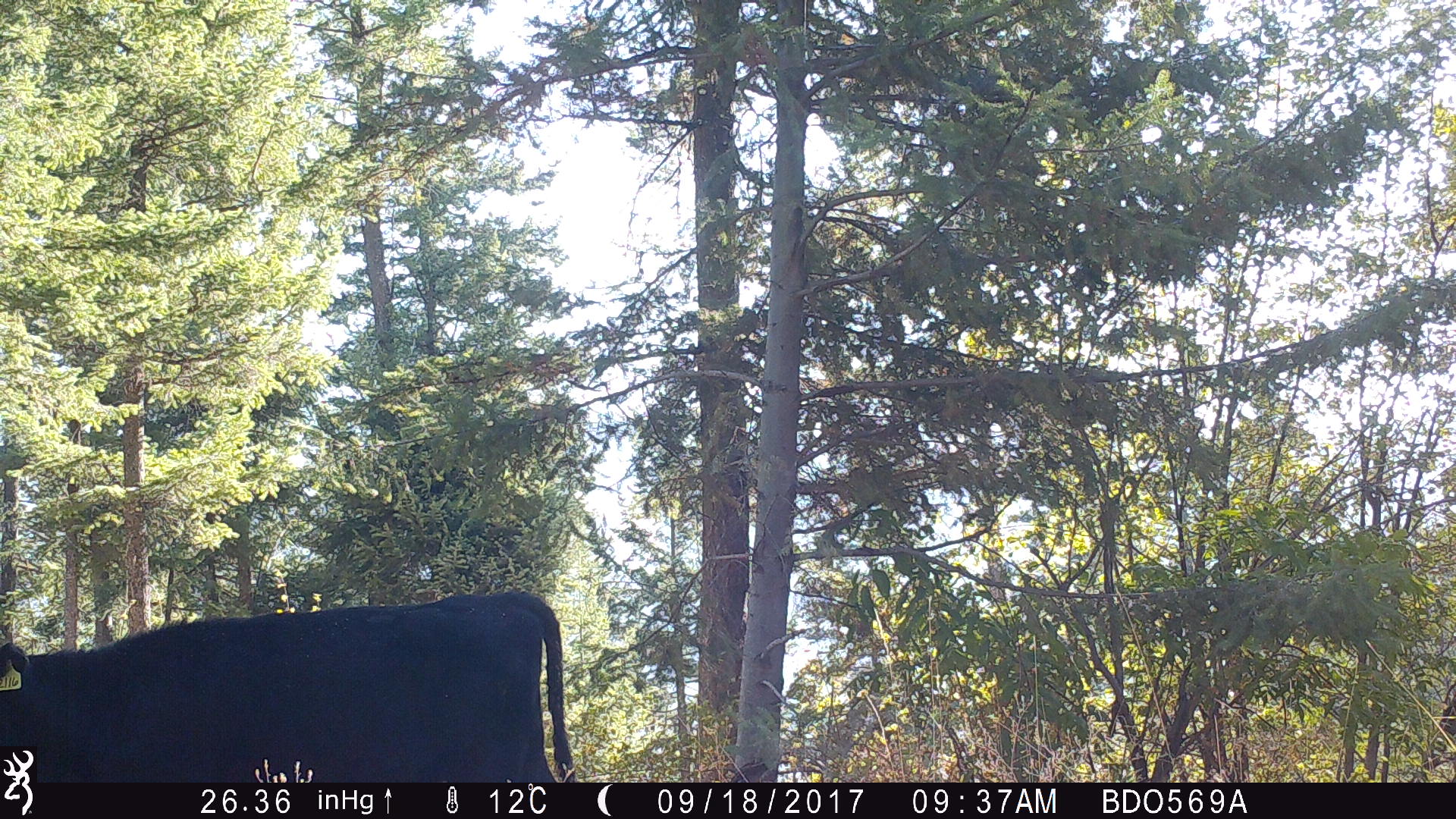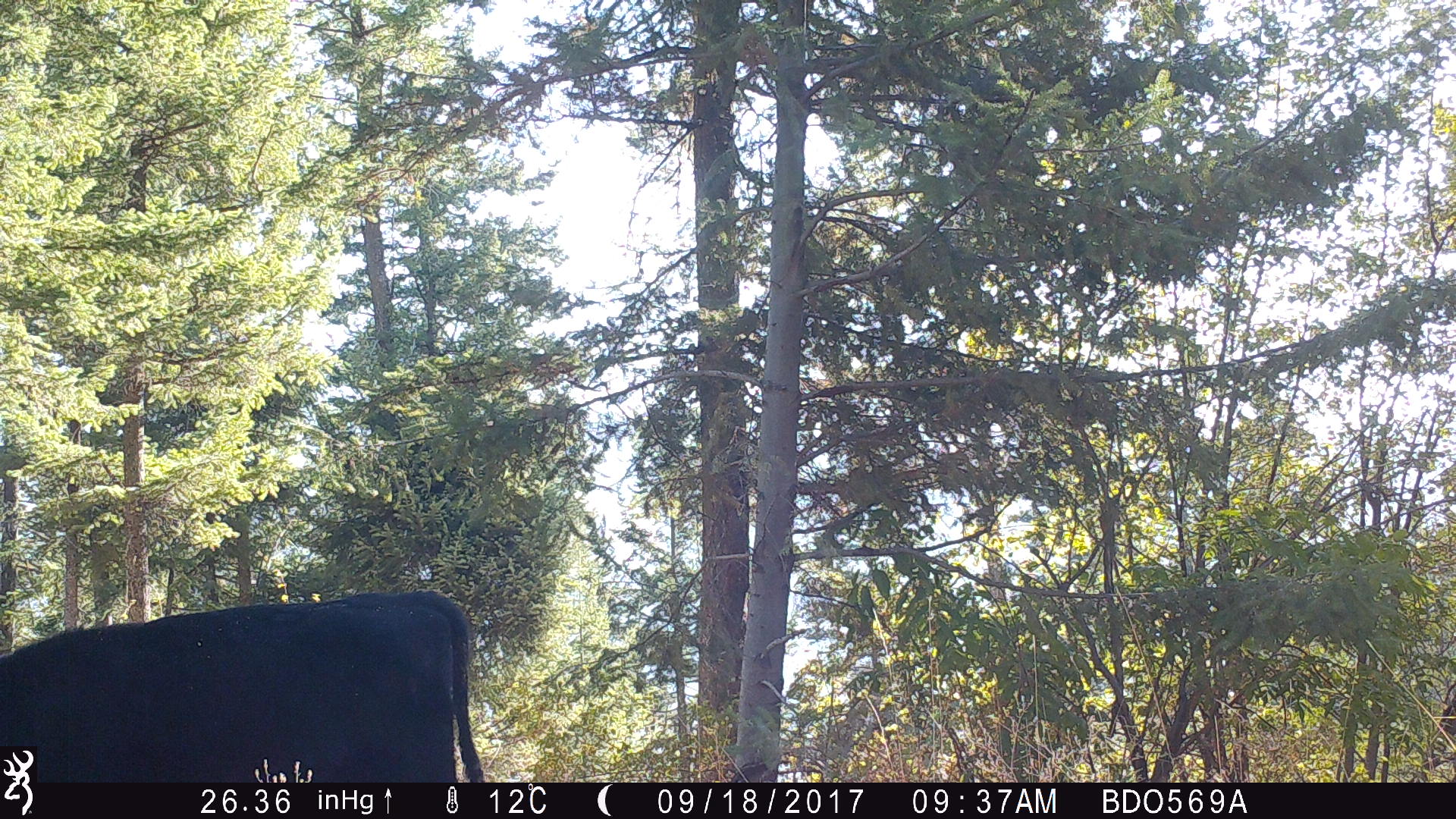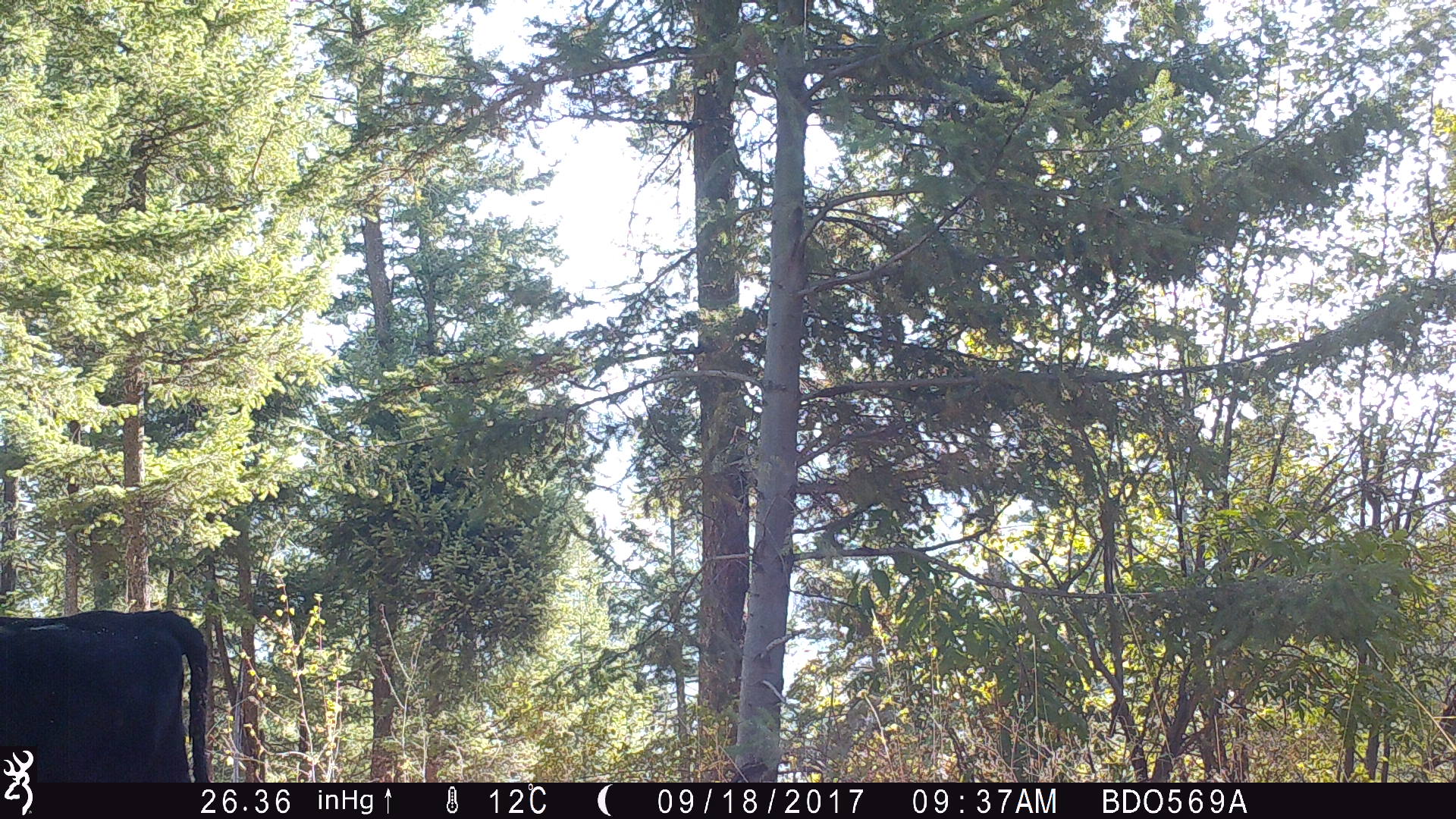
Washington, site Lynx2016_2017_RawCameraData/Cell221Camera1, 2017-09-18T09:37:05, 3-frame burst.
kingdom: Animalia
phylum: Chordata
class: Mammalia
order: Artiodactyla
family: Bovidae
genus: Bos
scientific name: Bos taurus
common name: domestic cattle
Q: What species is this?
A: Domestic cattle (Bos taurus).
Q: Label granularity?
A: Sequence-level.